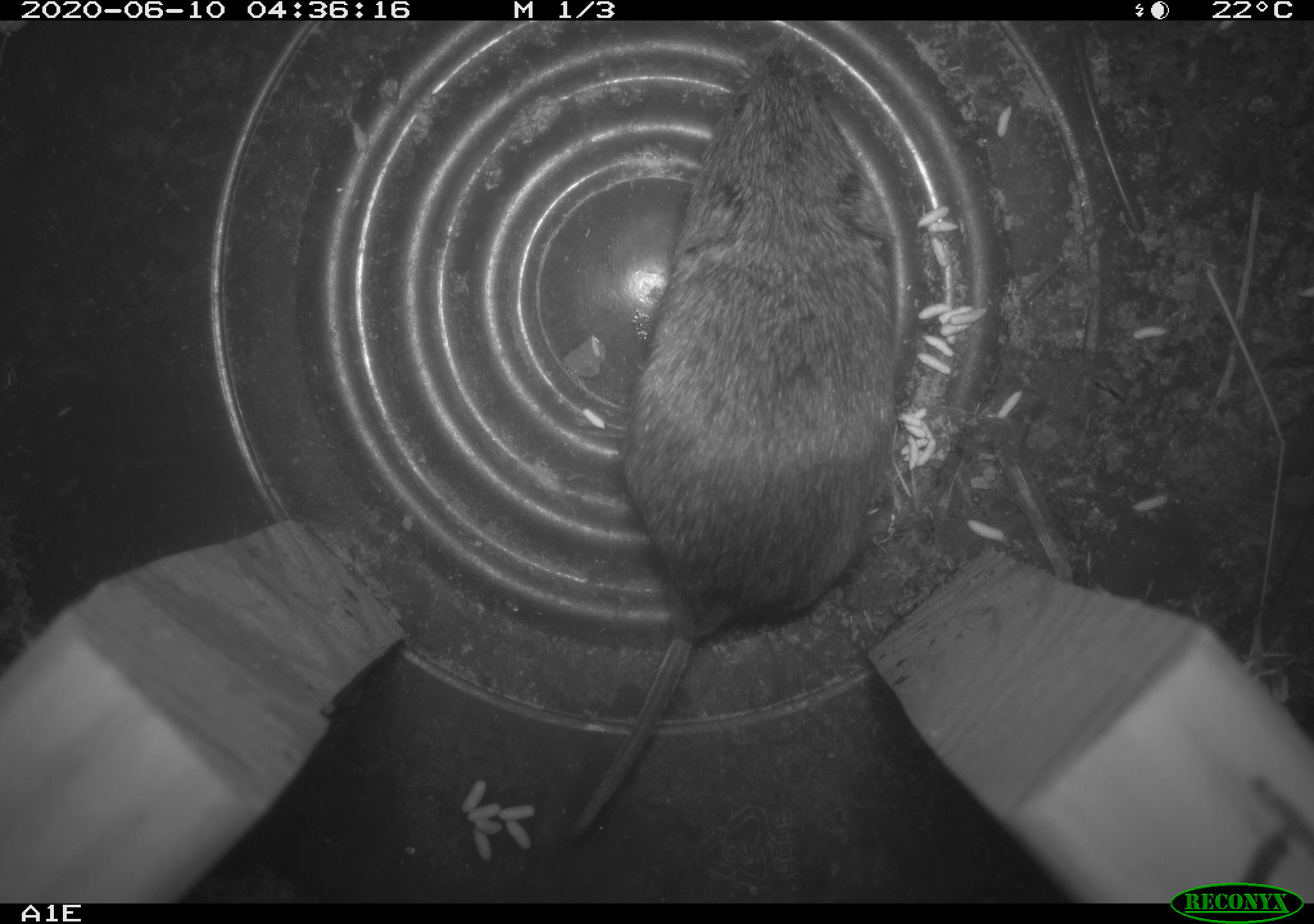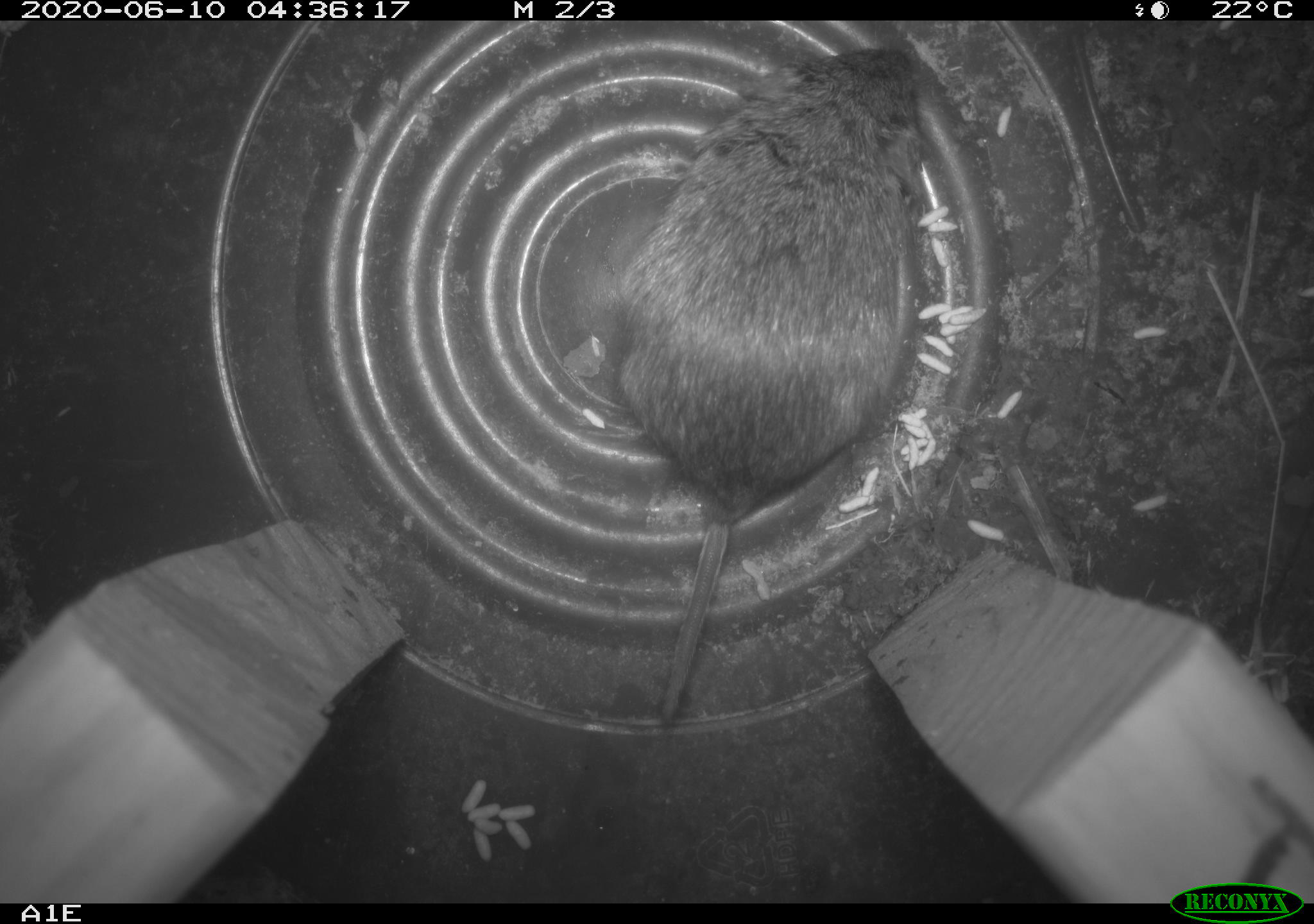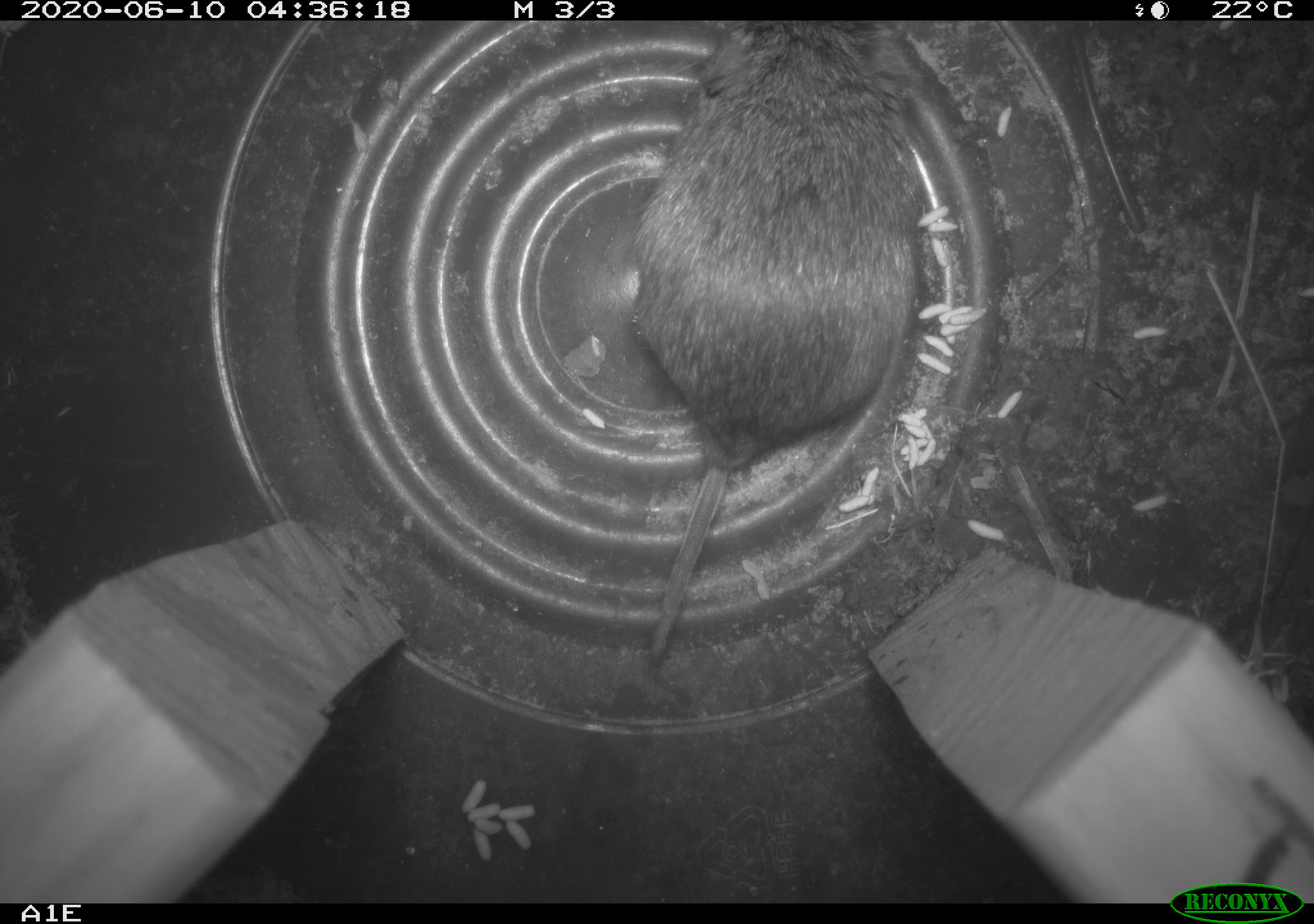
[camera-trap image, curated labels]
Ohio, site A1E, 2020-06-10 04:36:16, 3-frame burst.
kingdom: Animalia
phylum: Chordata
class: Mammalia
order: Rodentia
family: Cricetidae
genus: Microtus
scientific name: Microtus pennsylvanicus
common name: meadow vole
Meadow vole (Microtus pennsylvanicus).